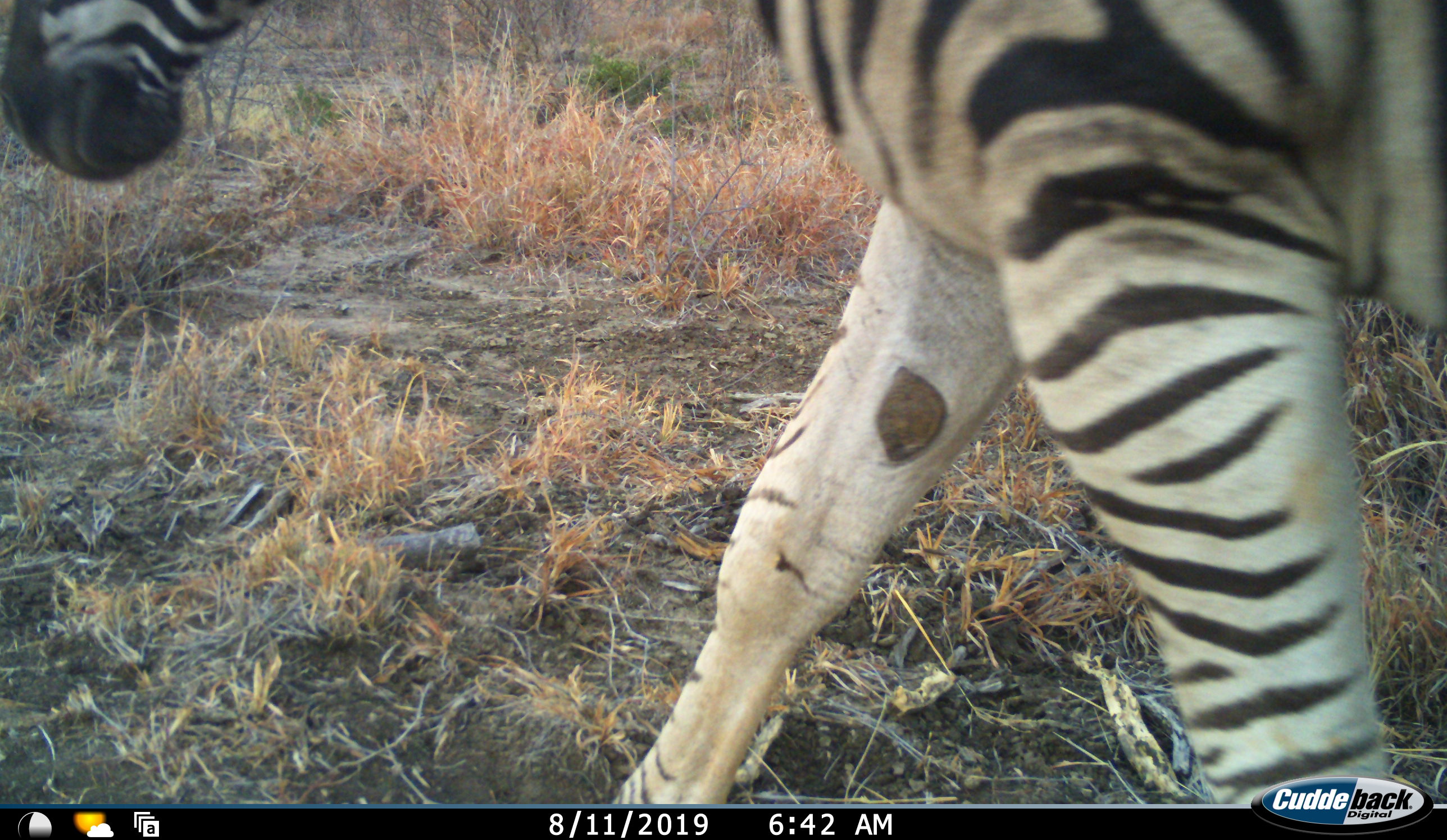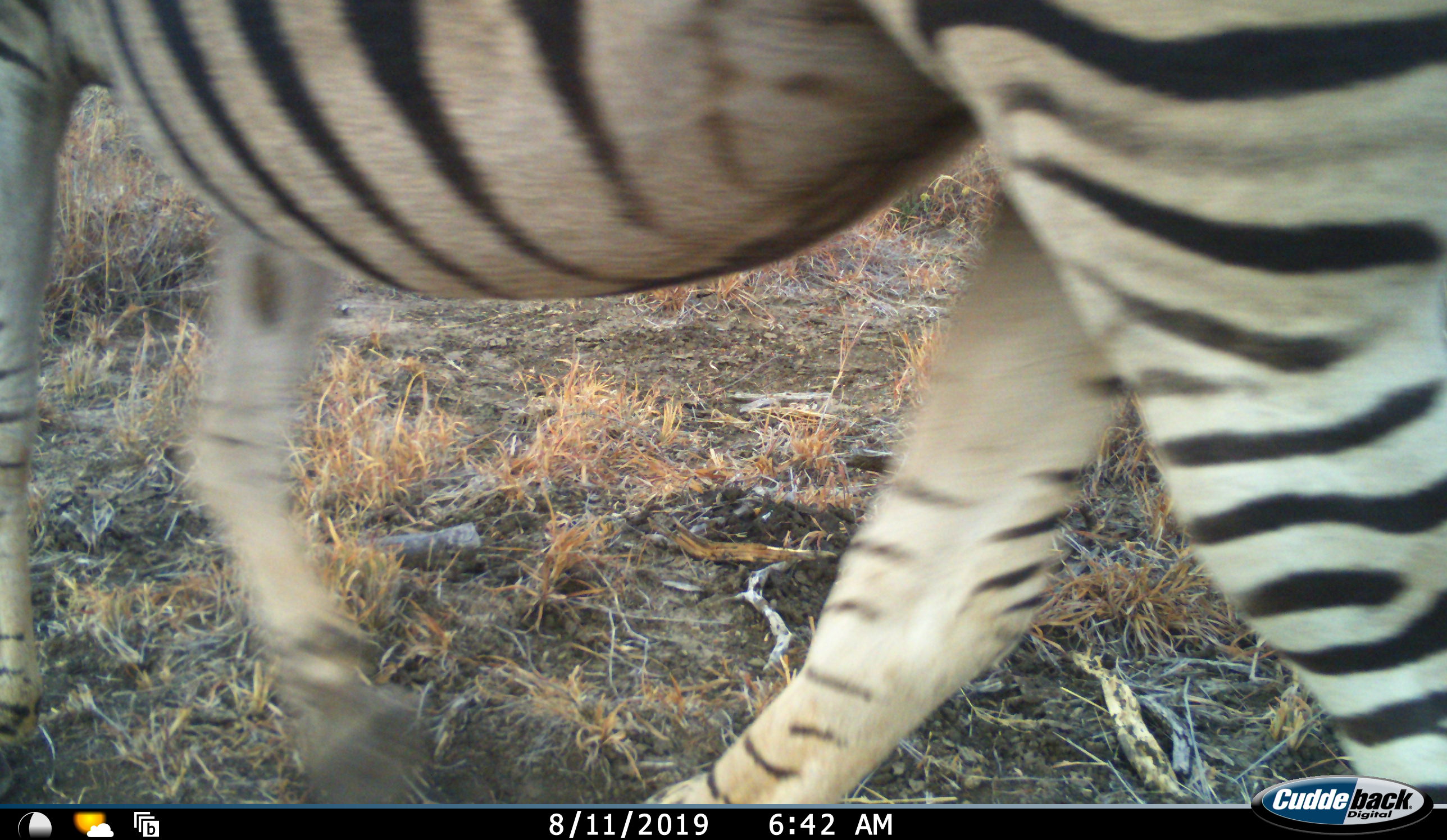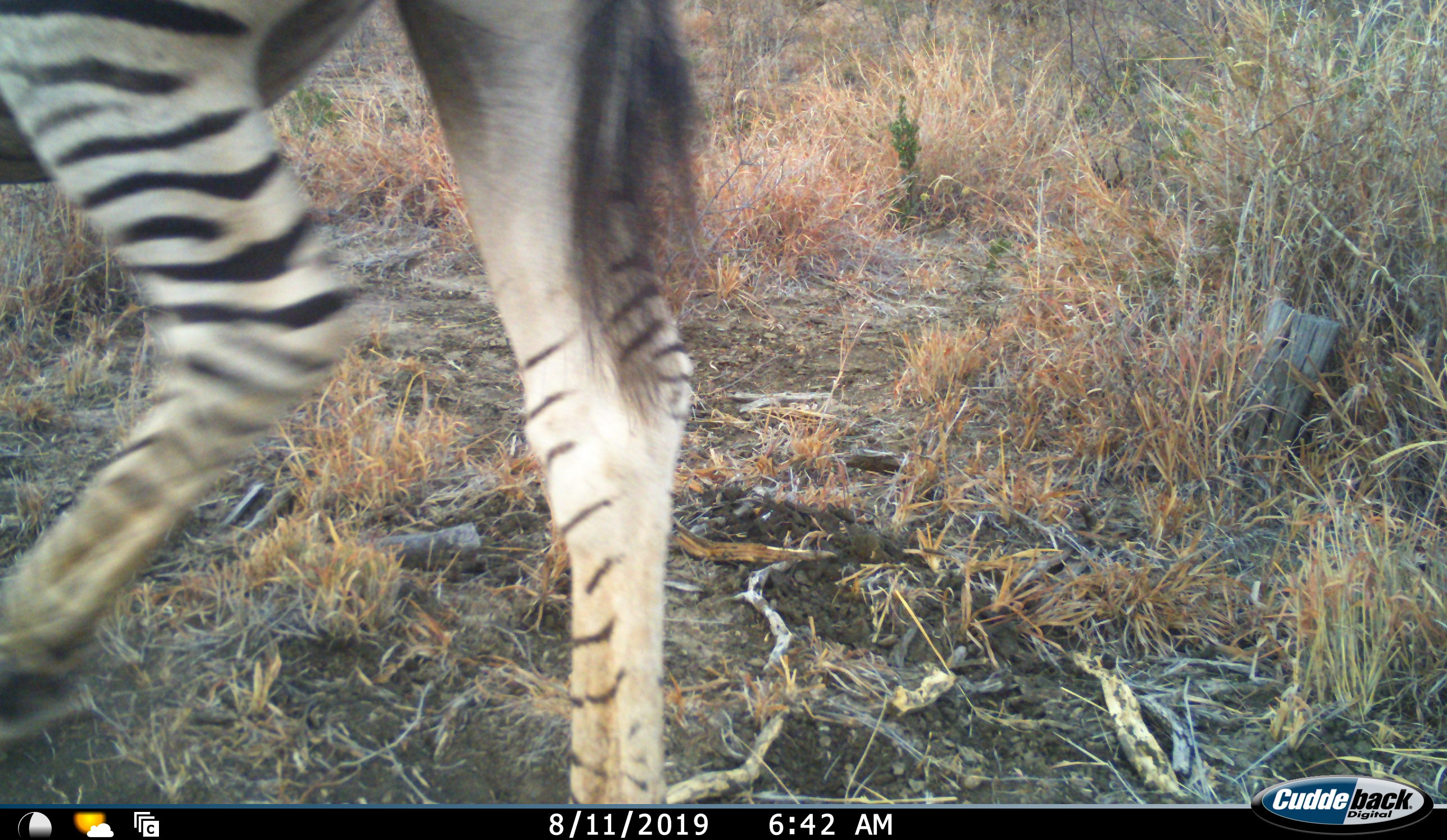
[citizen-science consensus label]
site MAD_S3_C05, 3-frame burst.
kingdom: Animalia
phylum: Chordata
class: Mammalia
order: Perissodactyla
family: Equidae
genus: Equus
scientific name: Equus quagga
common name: plains zebra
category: zebraplains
Zebraplains (plains zebra) (Equus quagga), count 1. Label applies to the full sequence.